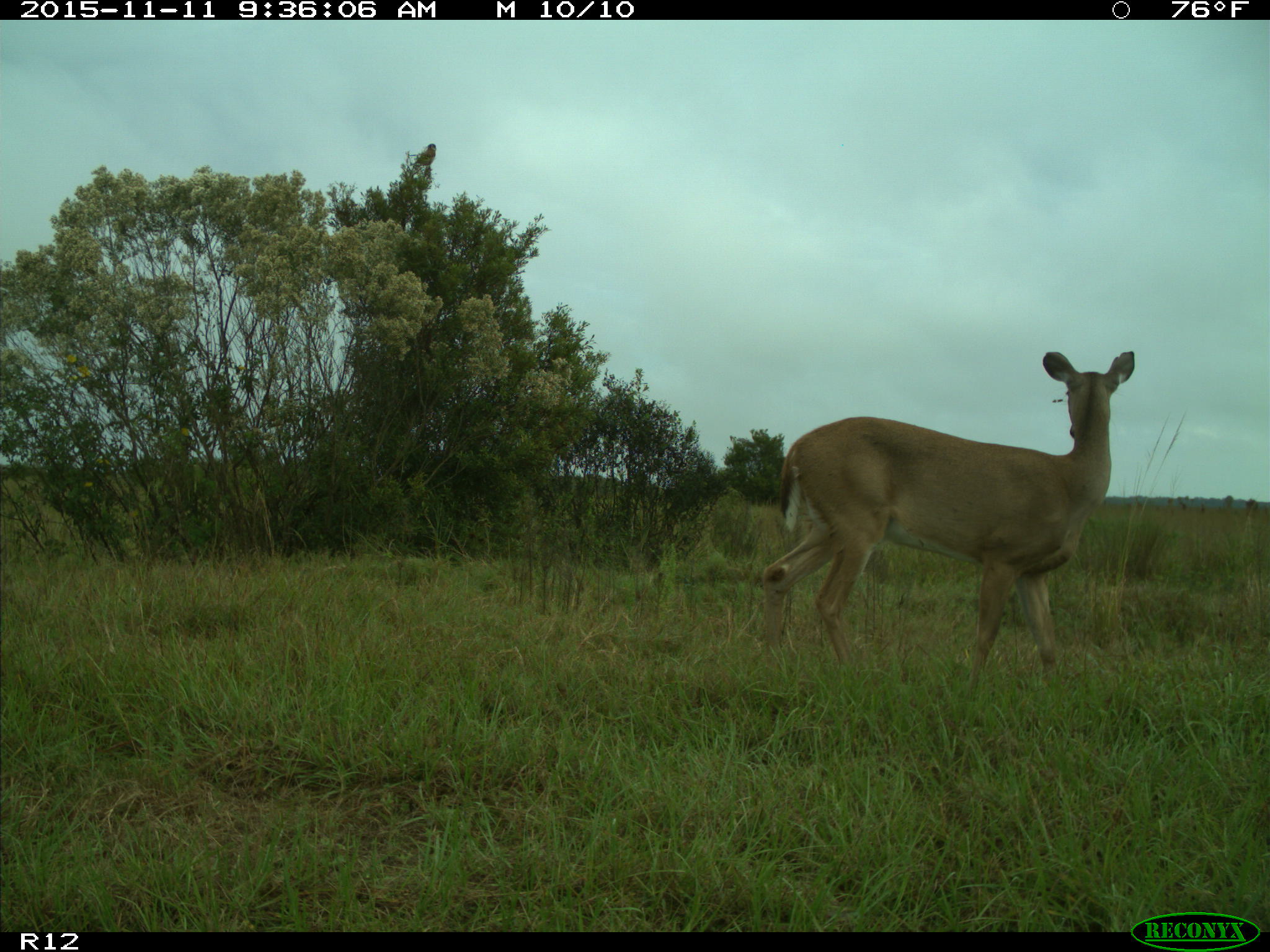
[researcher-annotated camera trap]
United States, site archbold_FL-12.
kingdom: Animalia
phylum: Chordata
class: Mammalia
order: Artiodactyla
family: Cervidae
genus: Odocoileus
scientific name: Odocoileus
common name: deer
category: unidentified deer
Unidentified deer (deer) (Odocoileus).